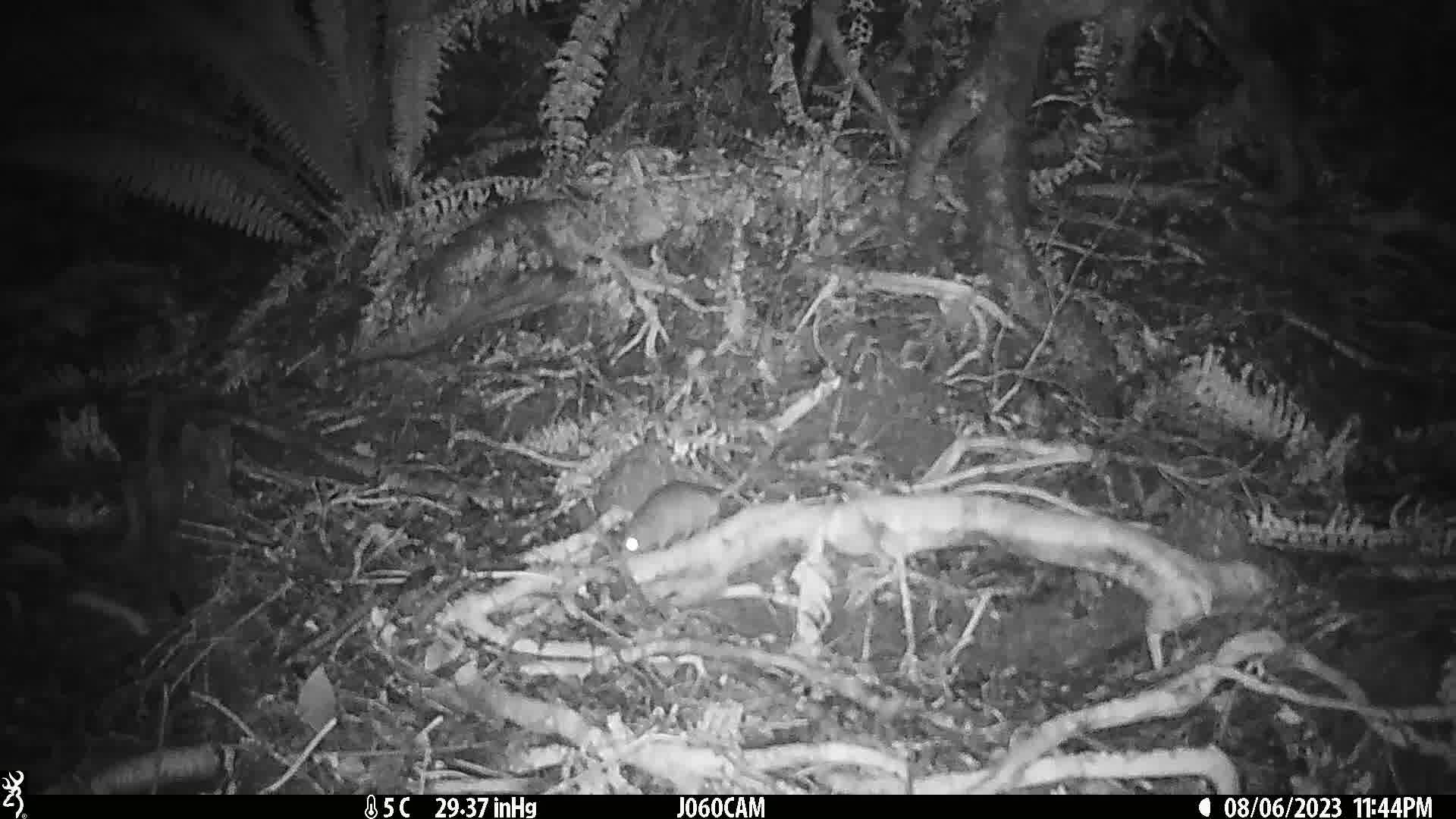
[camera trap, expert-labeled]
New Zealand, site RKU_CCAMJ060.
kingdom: Animalia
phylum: Chordata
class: Mammalia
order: Rodentia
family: Muridae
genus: Rattus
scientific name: Rattus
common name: rat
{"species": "rat (Rattus)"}